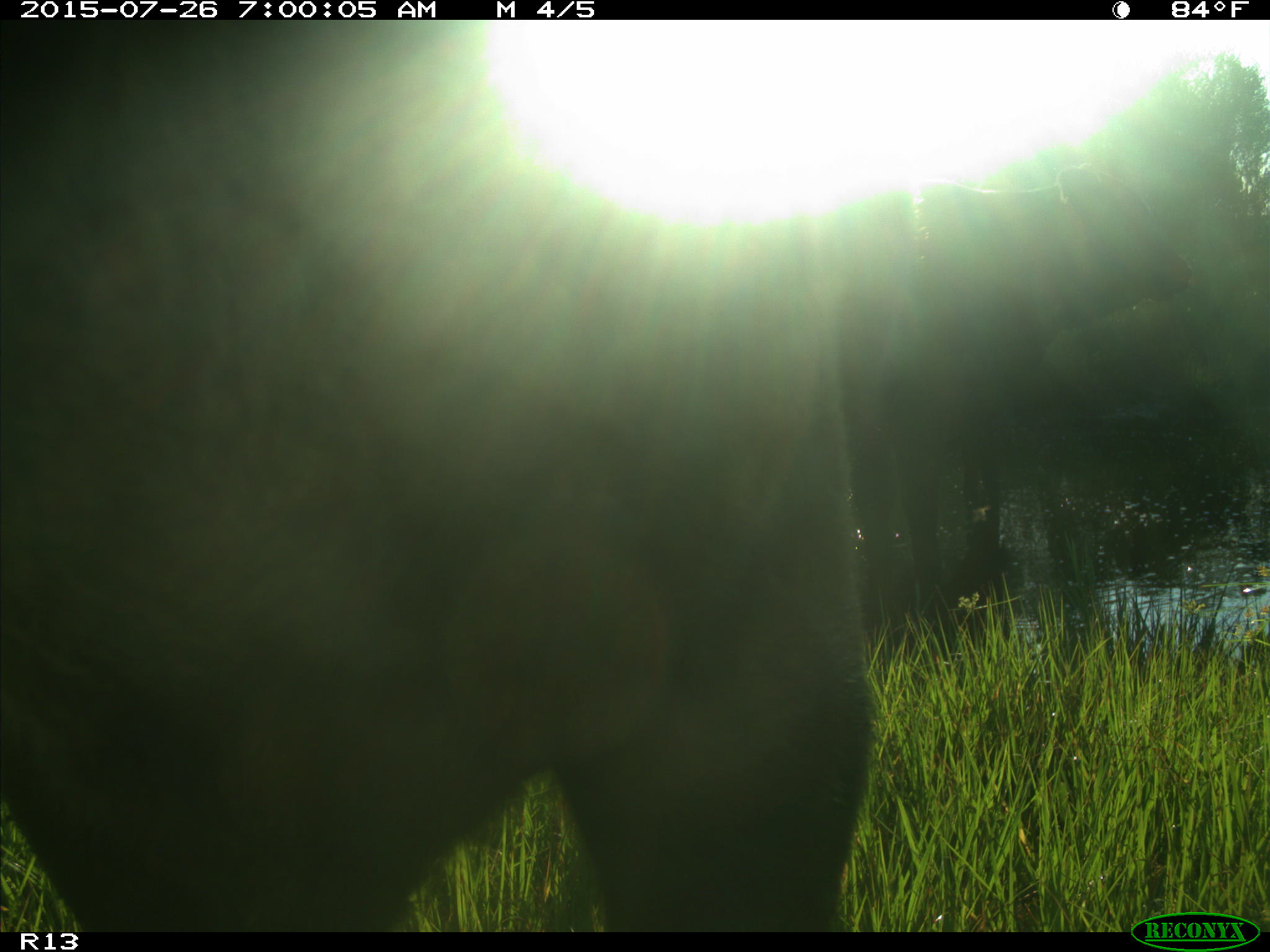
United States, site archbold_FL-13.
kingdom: Animalia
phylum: Chordata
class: Mammalia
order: Artiodactyla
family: Bovidae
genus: Bos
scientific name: Bos taurus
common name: domestic cow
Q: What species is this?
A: Bos taurus (domestic cow).